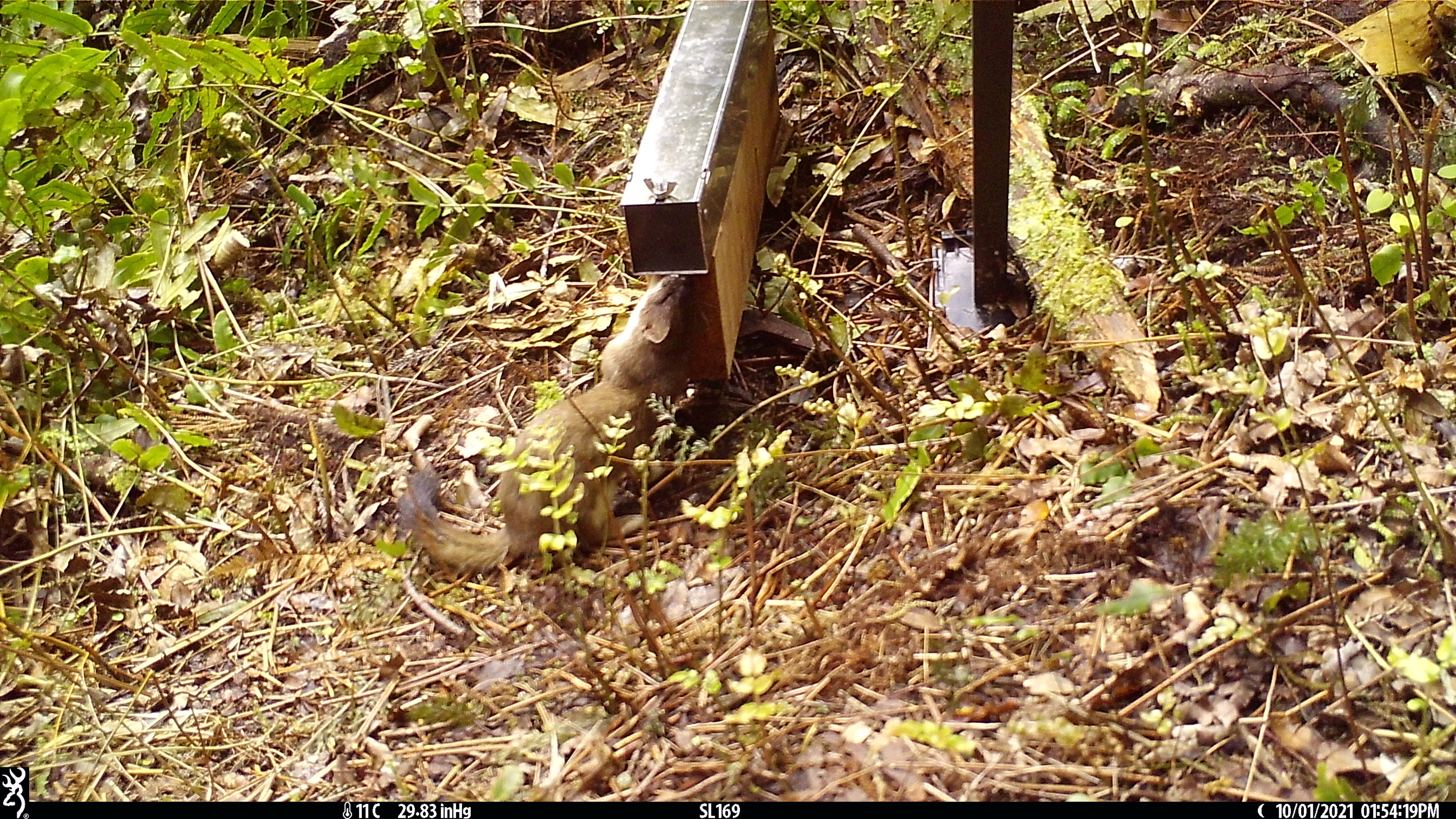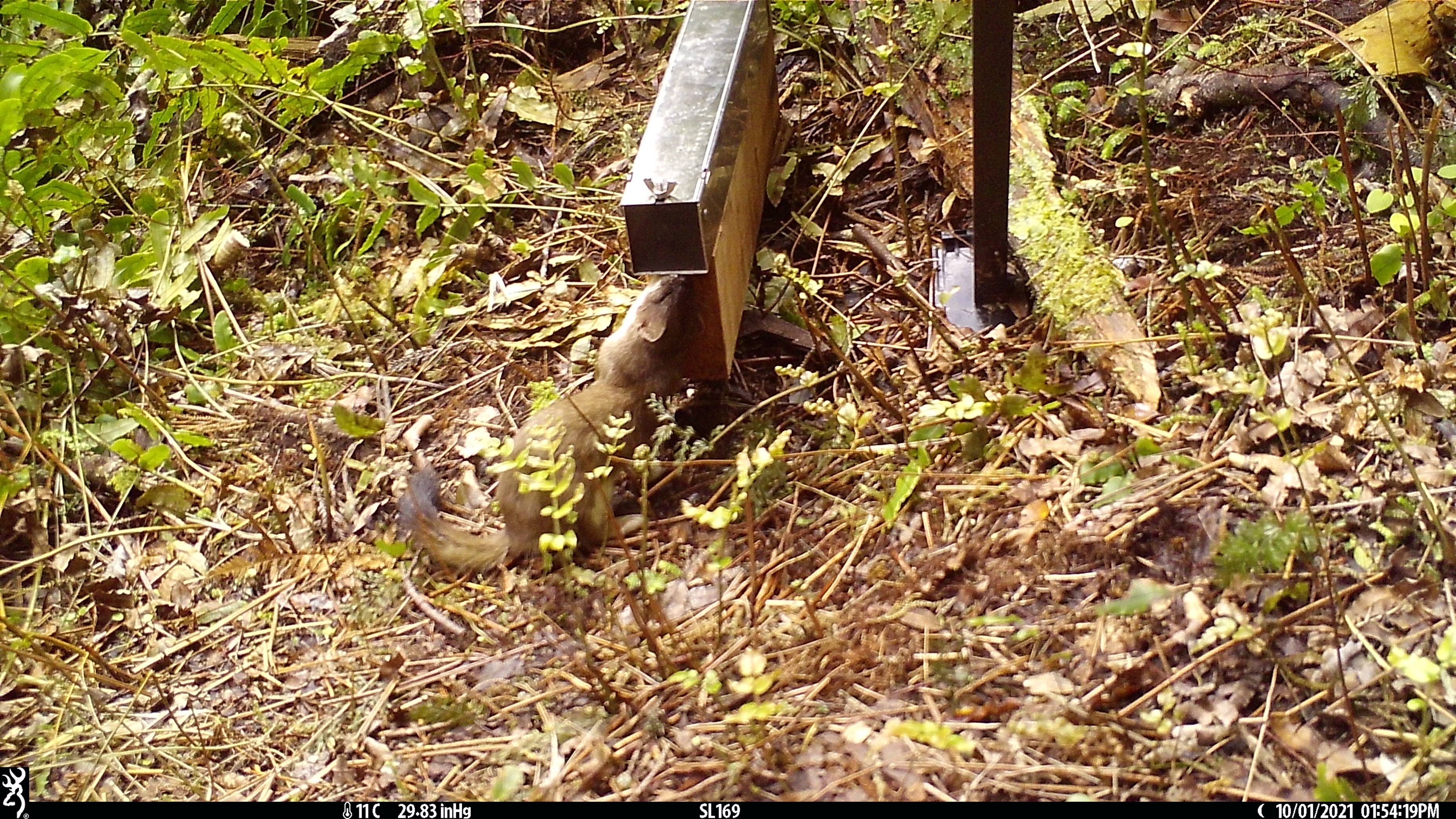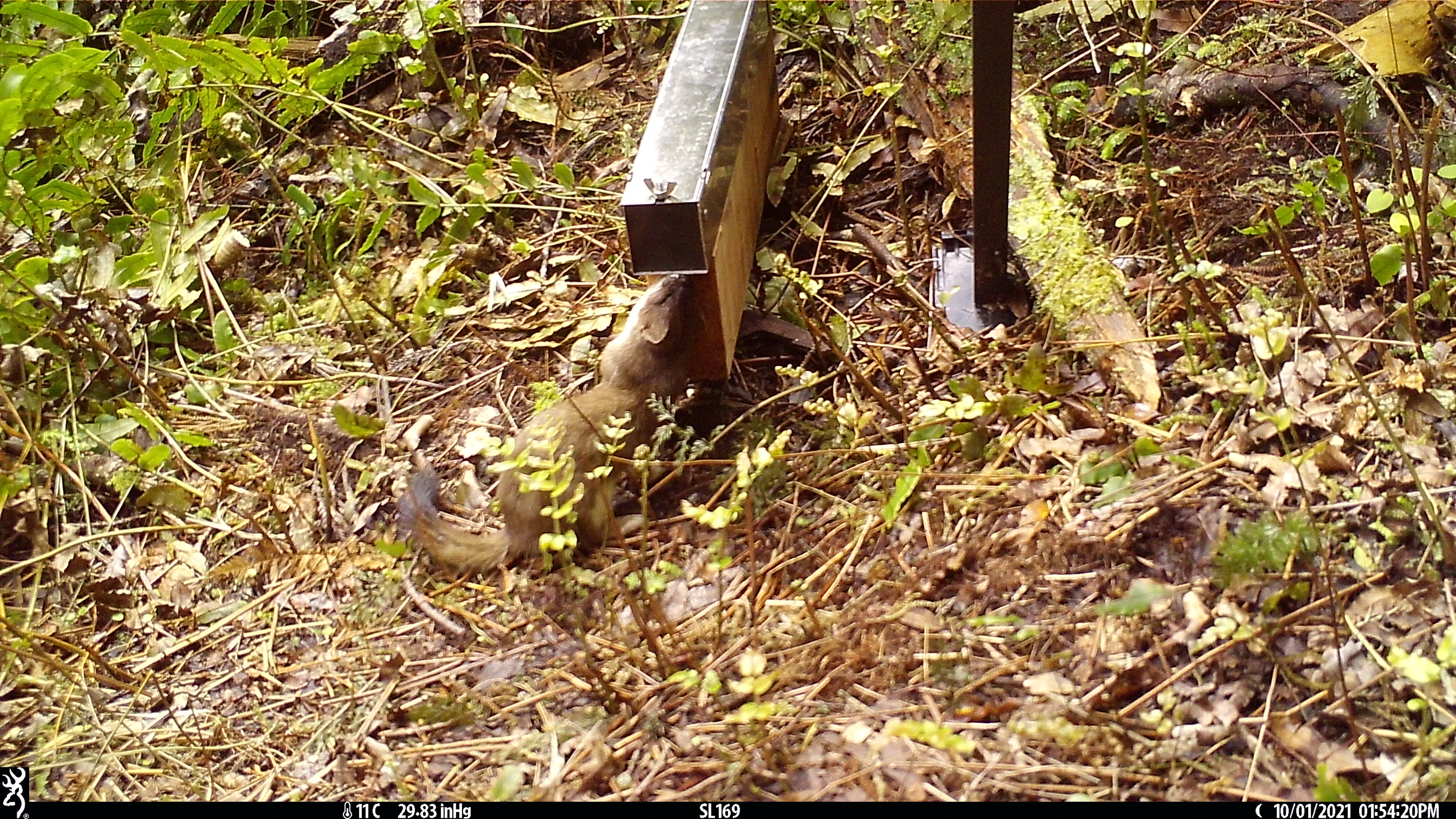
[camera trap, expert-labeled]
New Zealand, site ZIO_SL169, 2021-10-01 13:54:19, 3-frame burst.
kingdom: Animalia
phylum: Chordata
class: Mammalia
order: Carnivora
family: Mustelidae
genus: Mustela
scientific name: Mustela erminea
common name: stoat